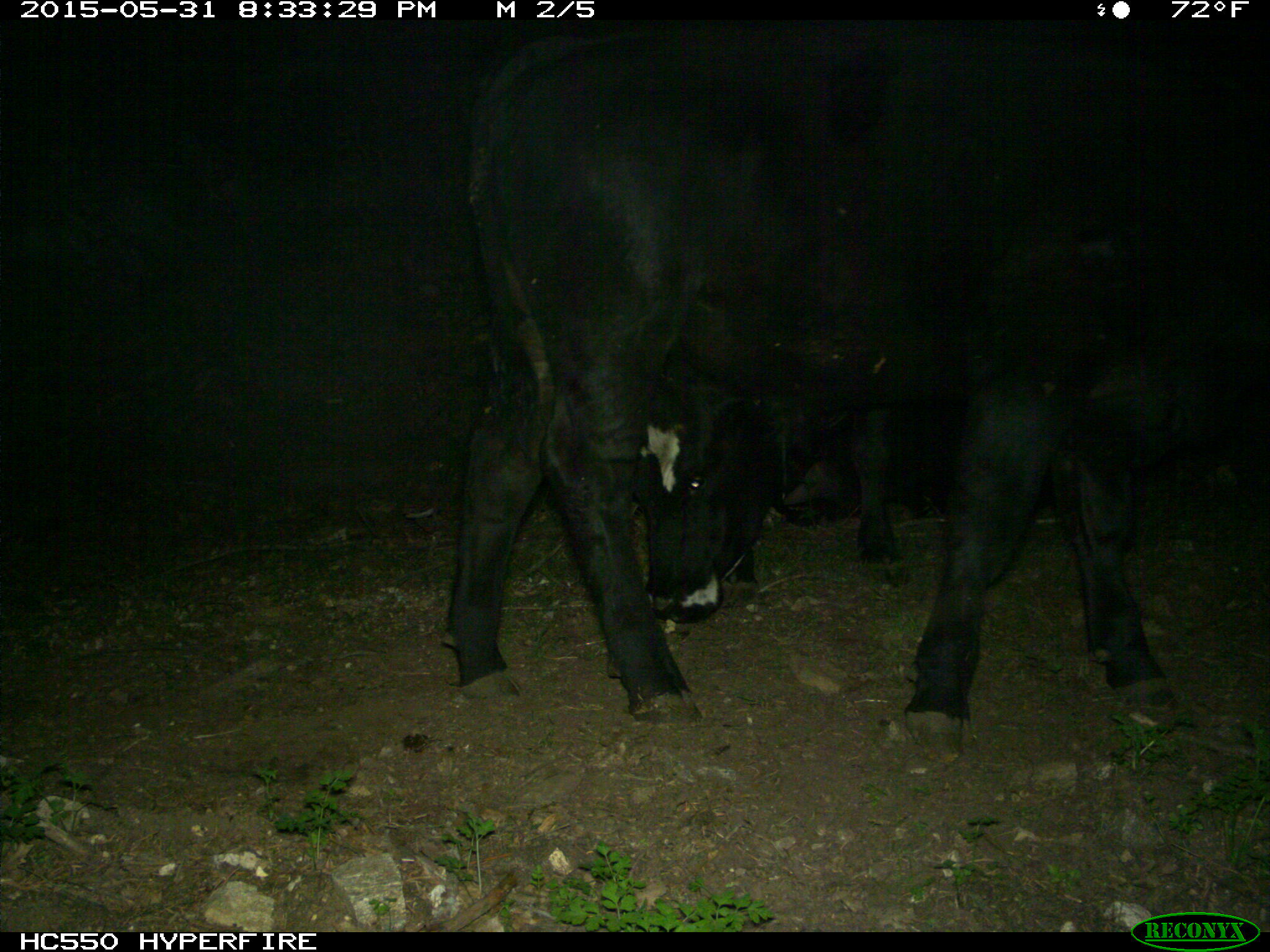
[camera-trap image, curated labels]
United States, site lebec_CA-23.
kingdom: Animalia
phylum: Chordata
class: Mammalia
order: Artiodactyla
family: Bovidae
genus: Bos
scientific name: Bos taurus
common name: domestic cow